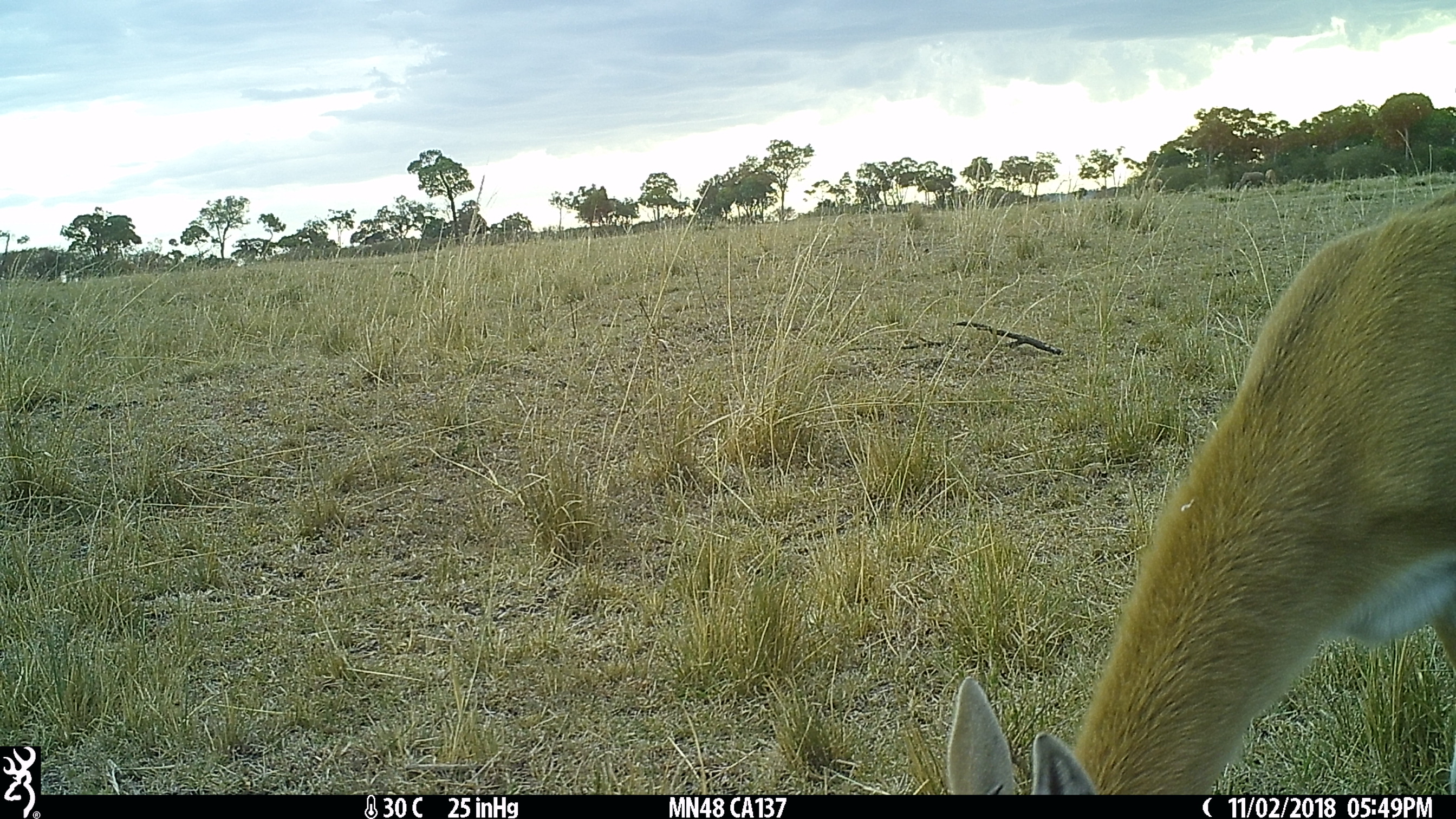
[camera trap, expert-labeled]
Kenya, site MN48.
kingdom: Animalia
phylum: Chordata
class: Mammalia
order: Artiodactyla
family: Bovidae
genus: Eudorcas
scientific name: Eudorcas thomsonii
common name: thomon's gazelle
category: gazelle thomsons